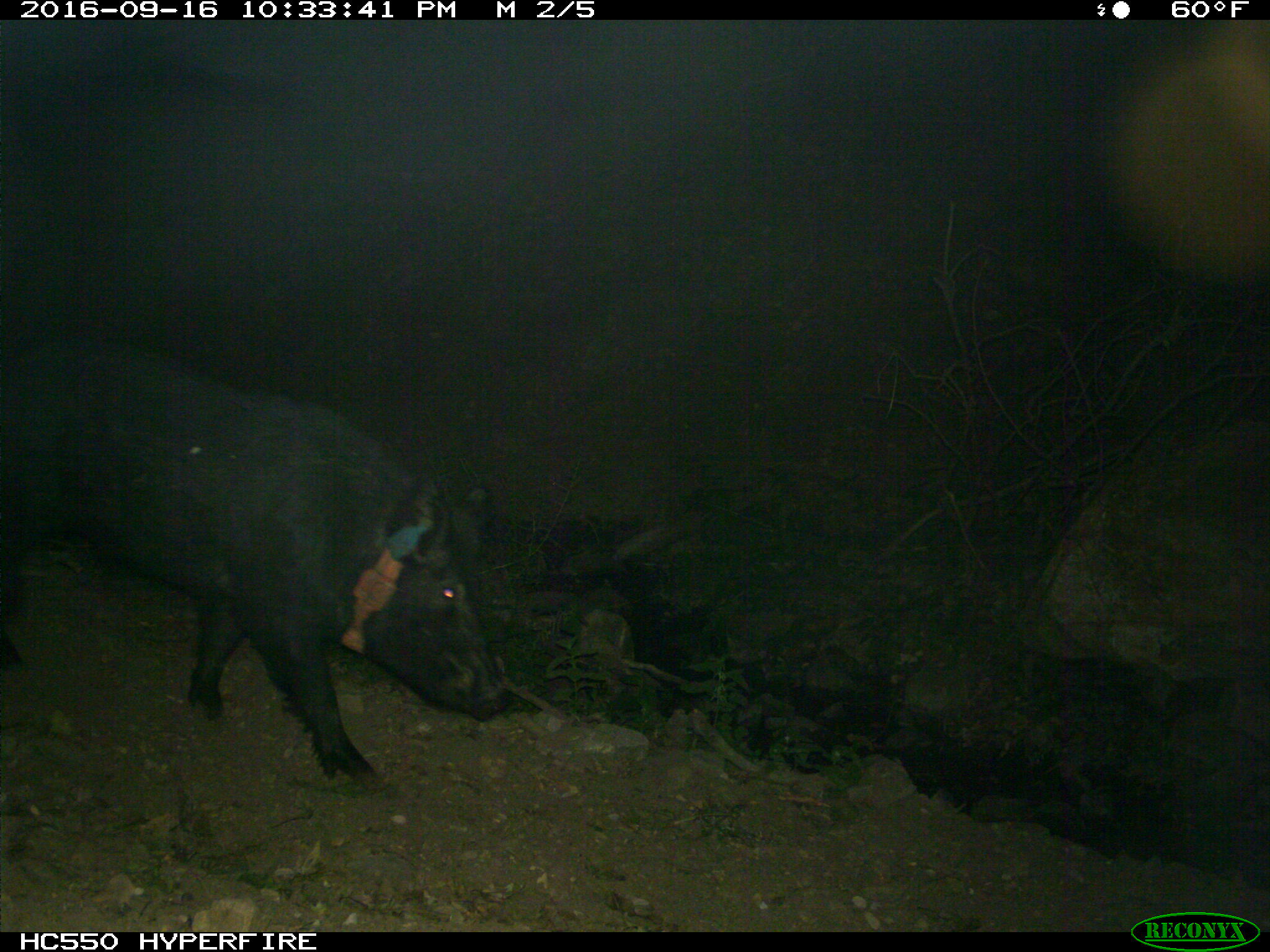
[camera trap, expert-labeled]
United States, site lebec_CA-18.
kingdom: Animalia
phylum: Chordata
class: Mammalia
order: Artiodactyla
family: Suidae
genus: Sus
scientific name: Sus scrofa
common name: wild boar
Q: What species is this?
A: Sus scrofa (wild boar).